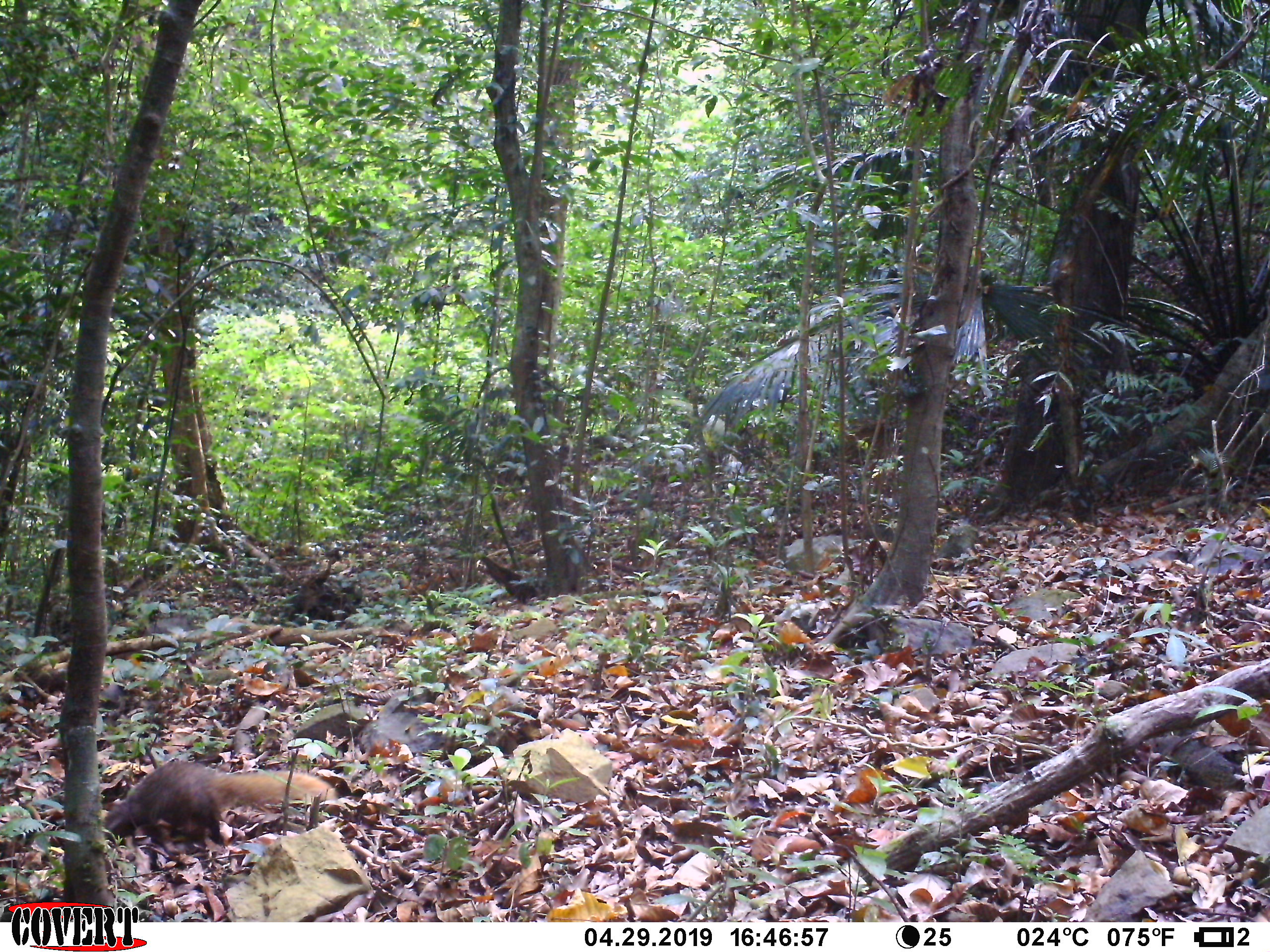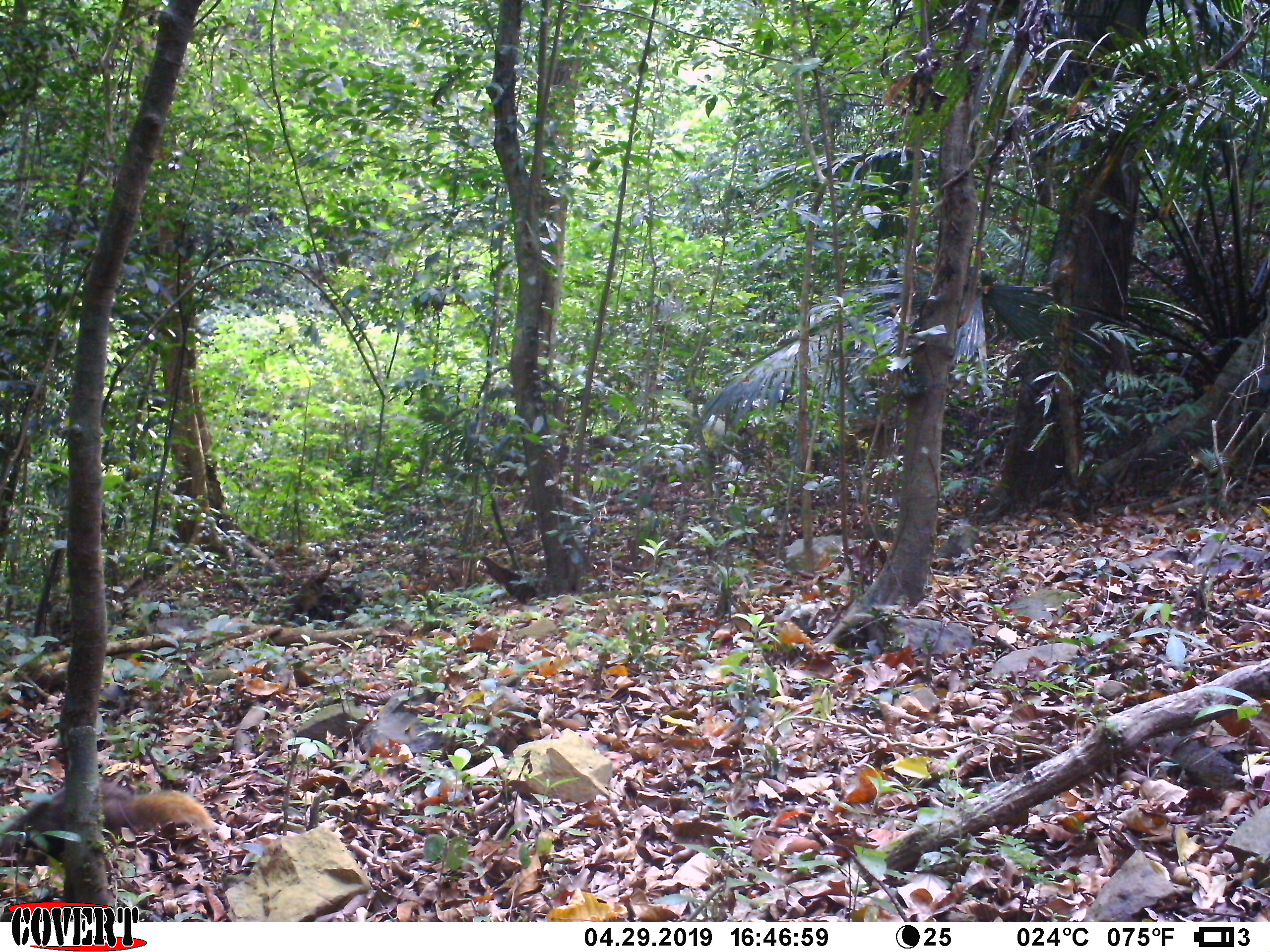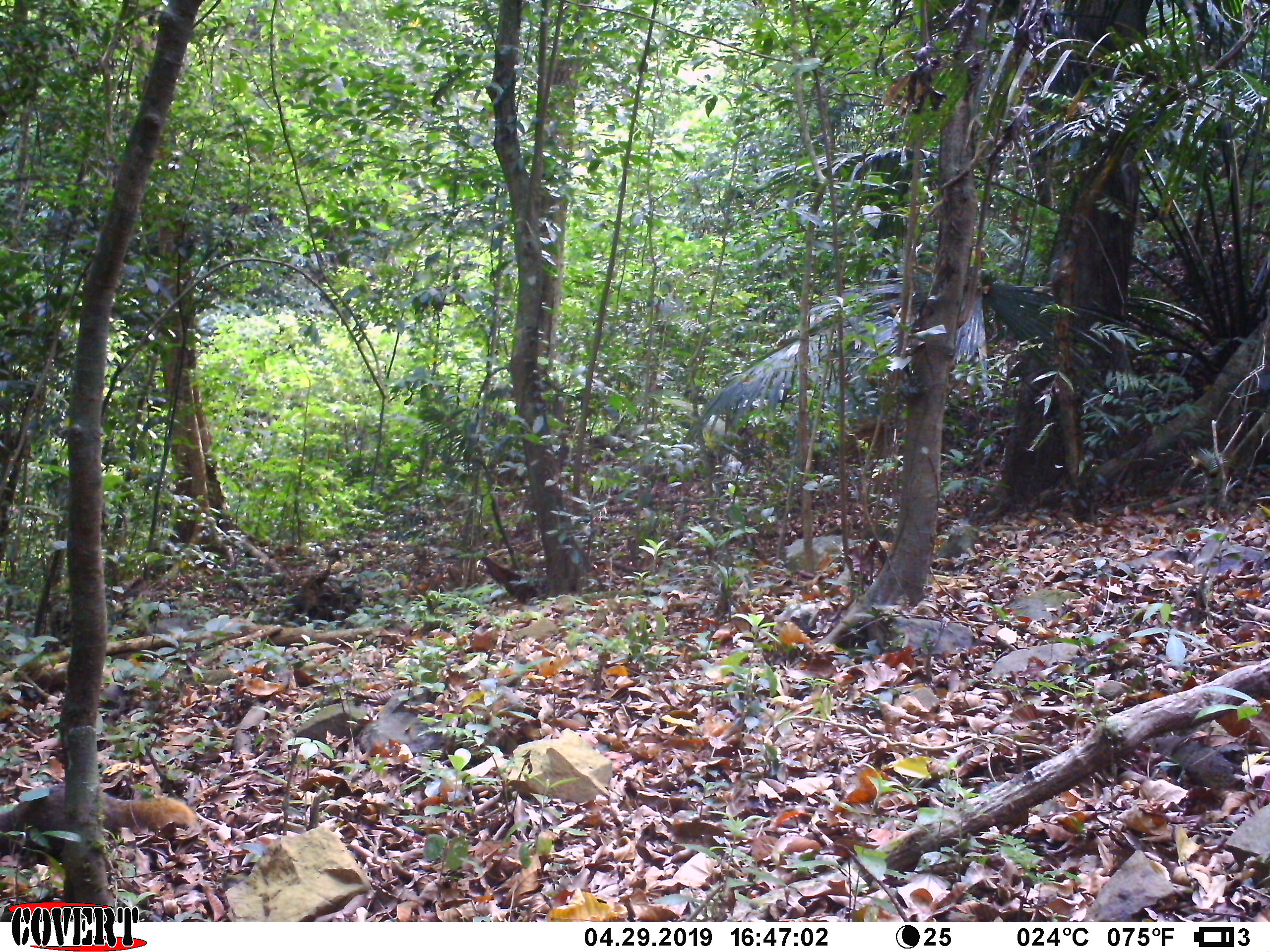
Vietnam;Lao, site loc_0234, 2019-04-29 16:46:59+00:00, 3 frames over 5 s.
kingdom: Animalia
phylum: Chordata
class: Mammalia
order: Carnivora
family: Herpestidae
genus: Urva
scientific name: Urva urva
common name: crab-eating mongoose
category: crab eating mongoose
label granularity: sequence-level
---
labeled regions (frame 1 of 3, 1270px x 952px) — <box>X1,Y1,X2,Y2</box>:
crab eating mongoose: <box>101,757,340,847</box>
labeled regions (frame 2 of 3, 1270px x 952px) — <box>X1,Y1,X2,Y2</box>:
crab eating mongoose: <box>0,780,218,866</box>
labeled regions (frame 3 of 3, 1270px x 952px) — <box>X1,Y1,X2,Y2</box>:
crab eating mongoose: <box>0,781,201,869</box>